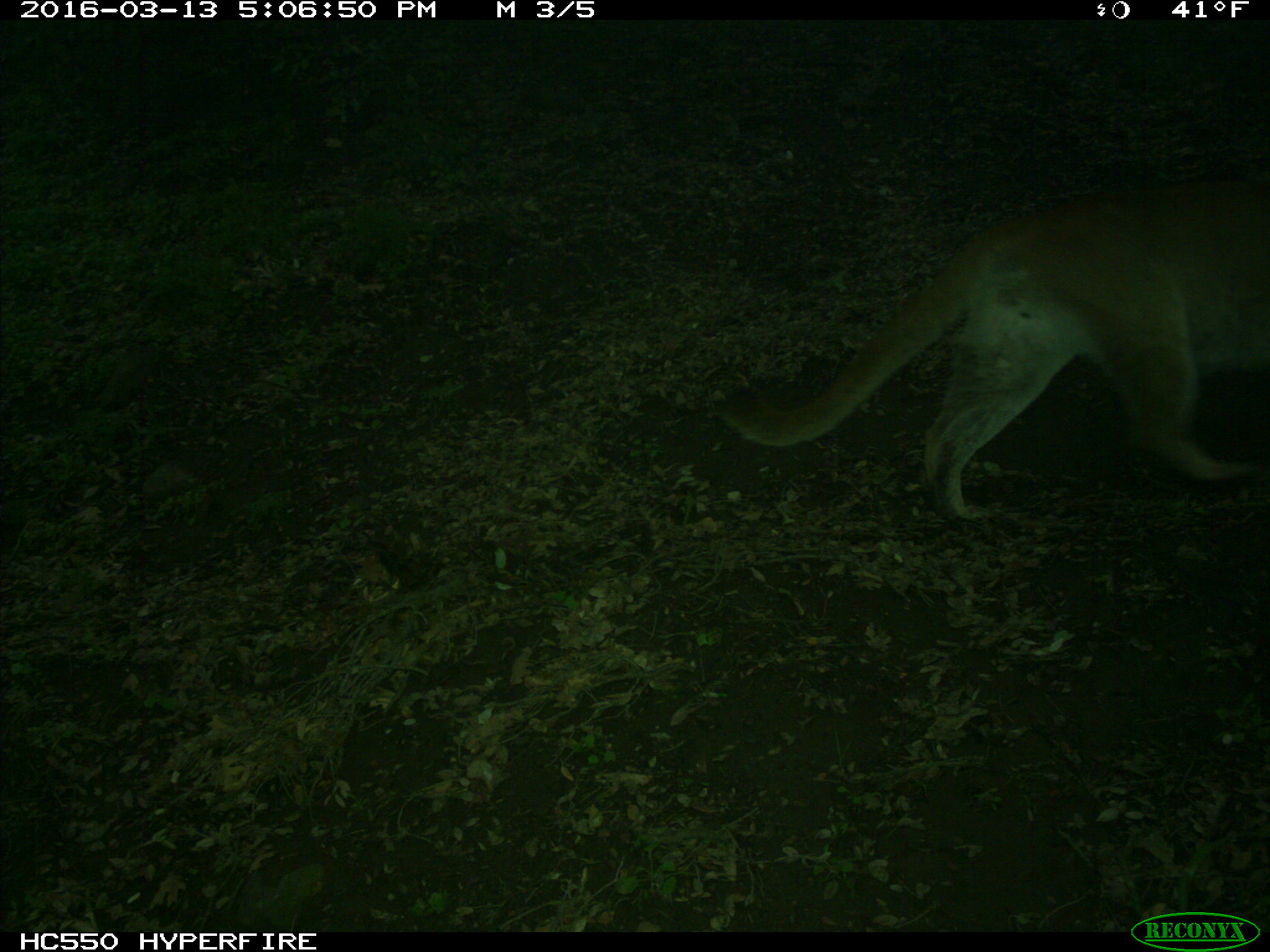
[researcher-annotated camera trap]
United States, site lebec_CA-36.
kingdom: Animalia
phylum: Chordata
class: Mammalia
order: Carnivora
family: Felidae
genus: Puma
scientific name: Puma concolor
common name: mountain lion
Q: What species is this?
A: Puma concolor (mountain lion).